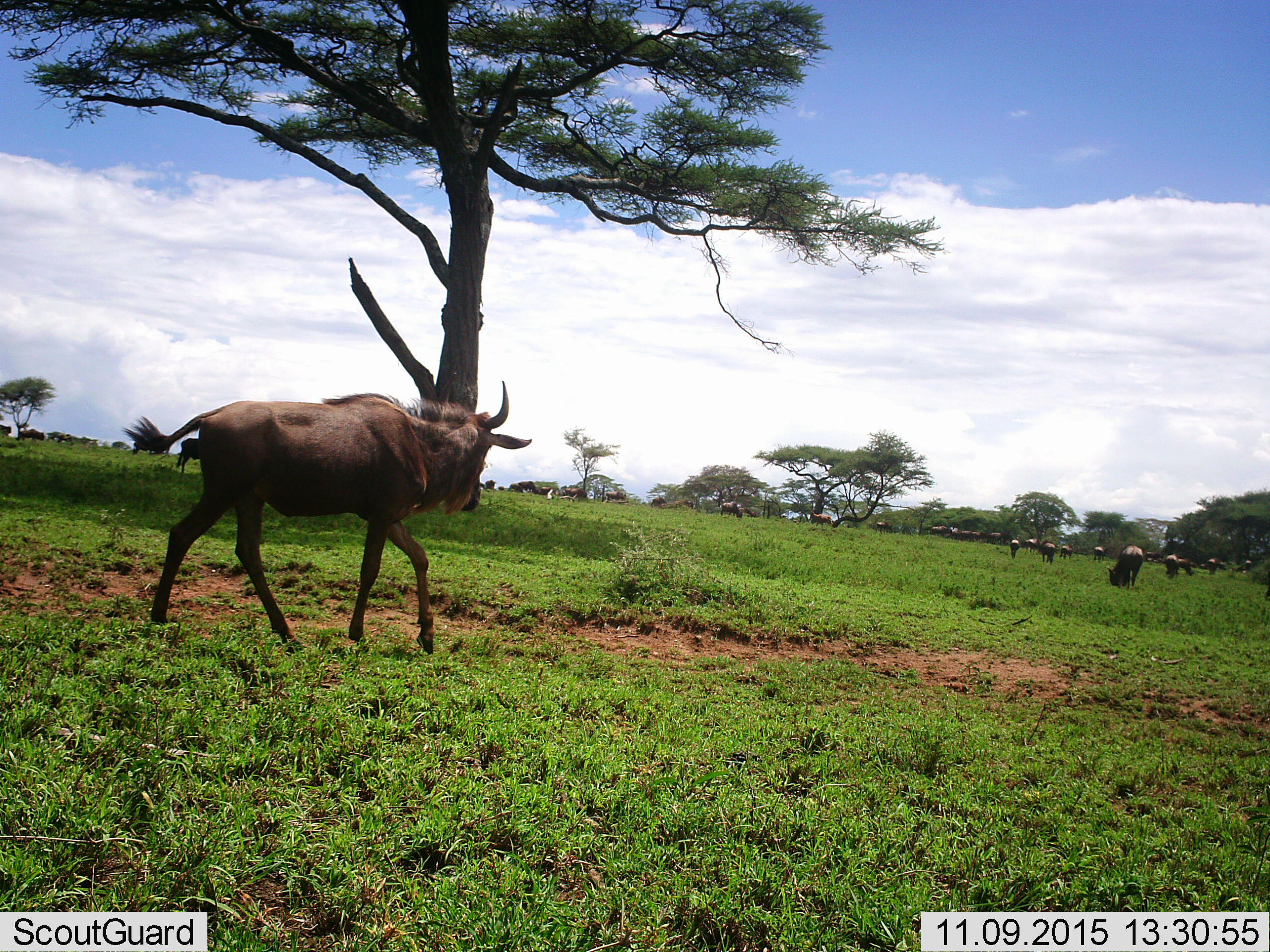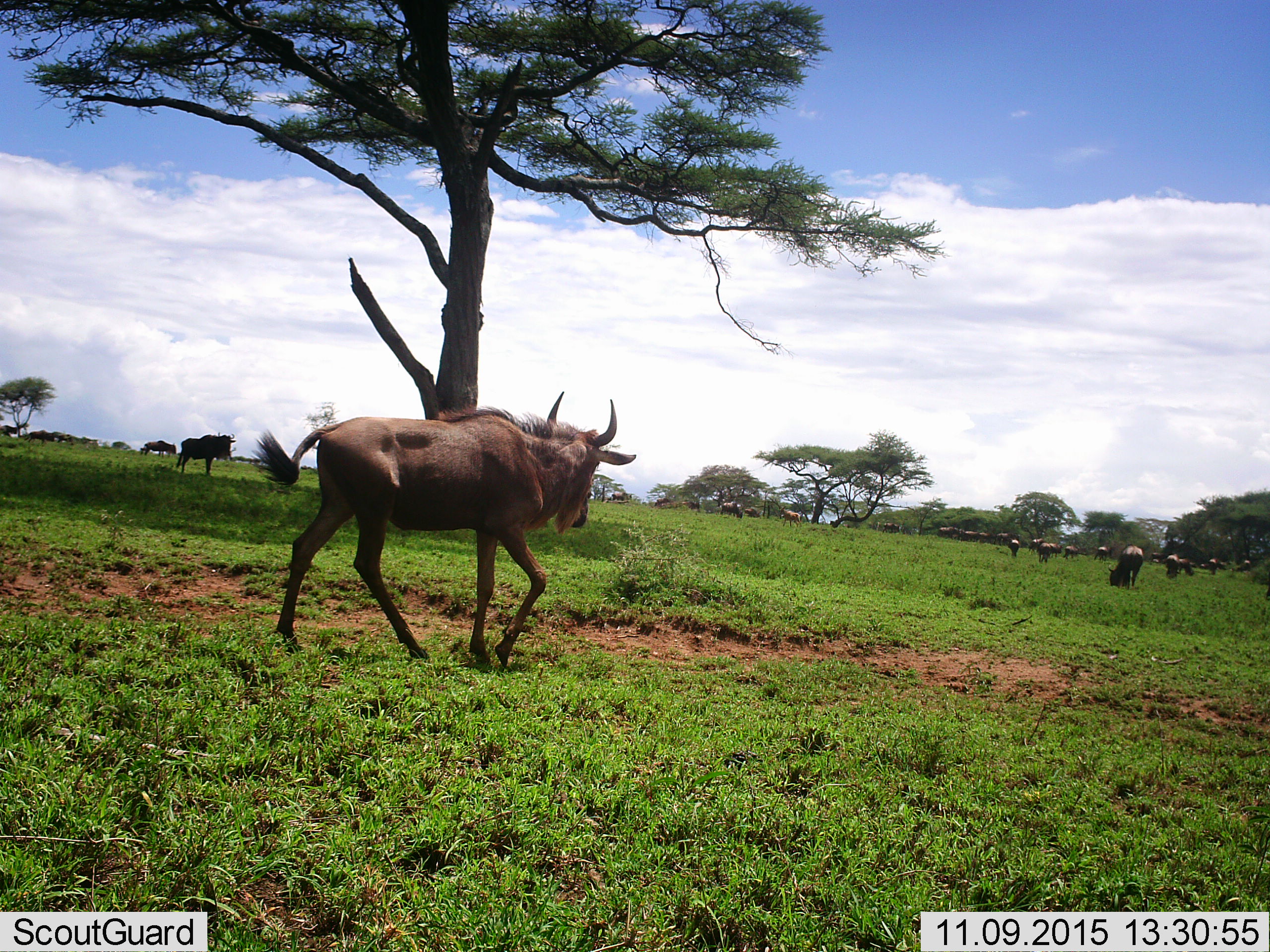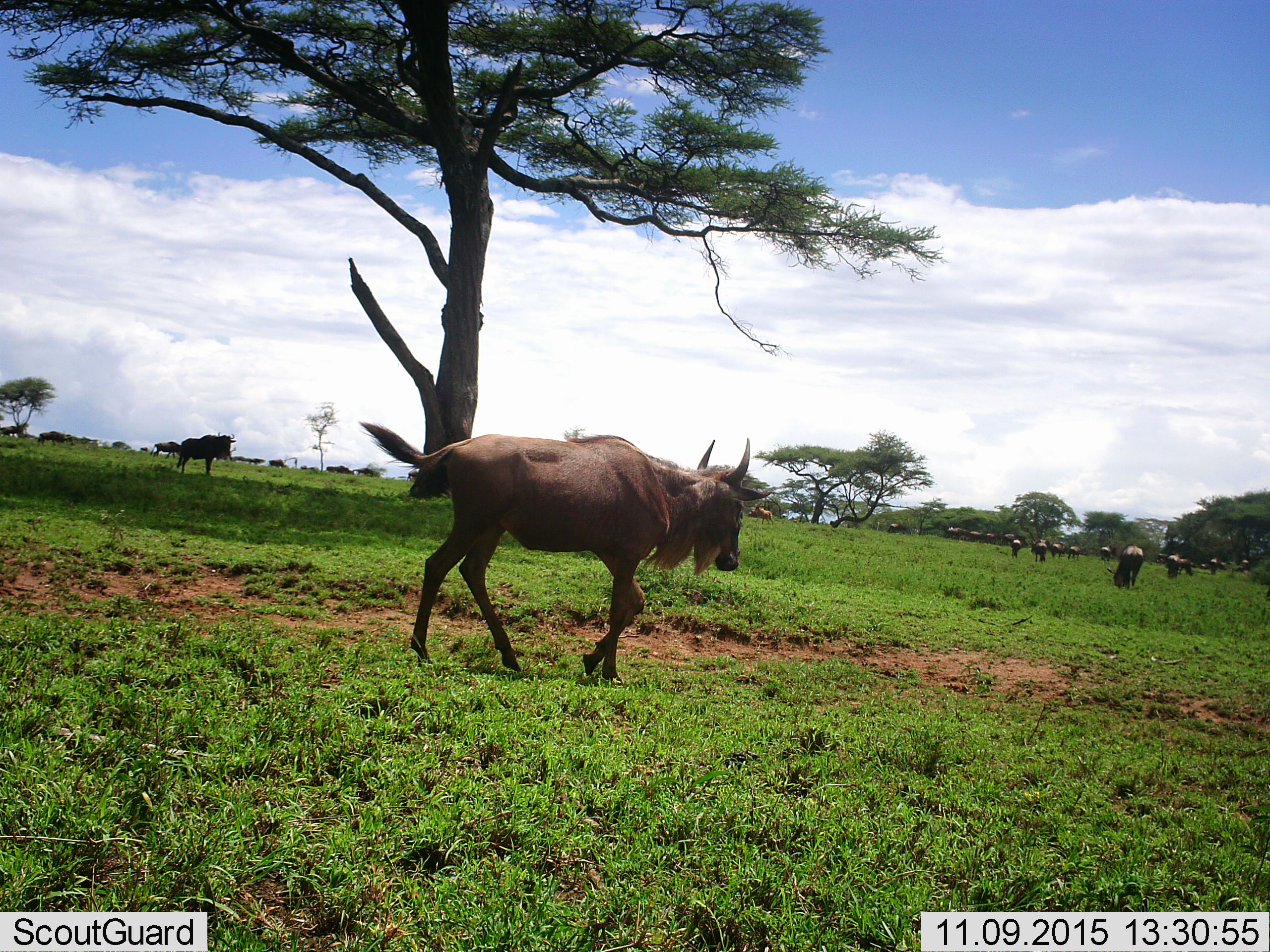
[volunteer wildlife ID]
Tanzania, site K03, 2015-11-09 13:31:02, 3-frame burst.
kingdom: Animalia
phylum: Chordata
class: Mammalia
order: Artiodactyla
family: Bovidae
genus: Connochaetes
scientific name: Connochaetes taurinus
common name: blue wildebeest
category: wildebeest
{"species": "wildebeest (blue wildebeest) (Connochaetes taurinus)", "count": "11-50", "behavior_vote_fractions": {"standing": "60%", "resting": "10%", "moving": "80%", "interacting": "0%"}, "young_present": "10%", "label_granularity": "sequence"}